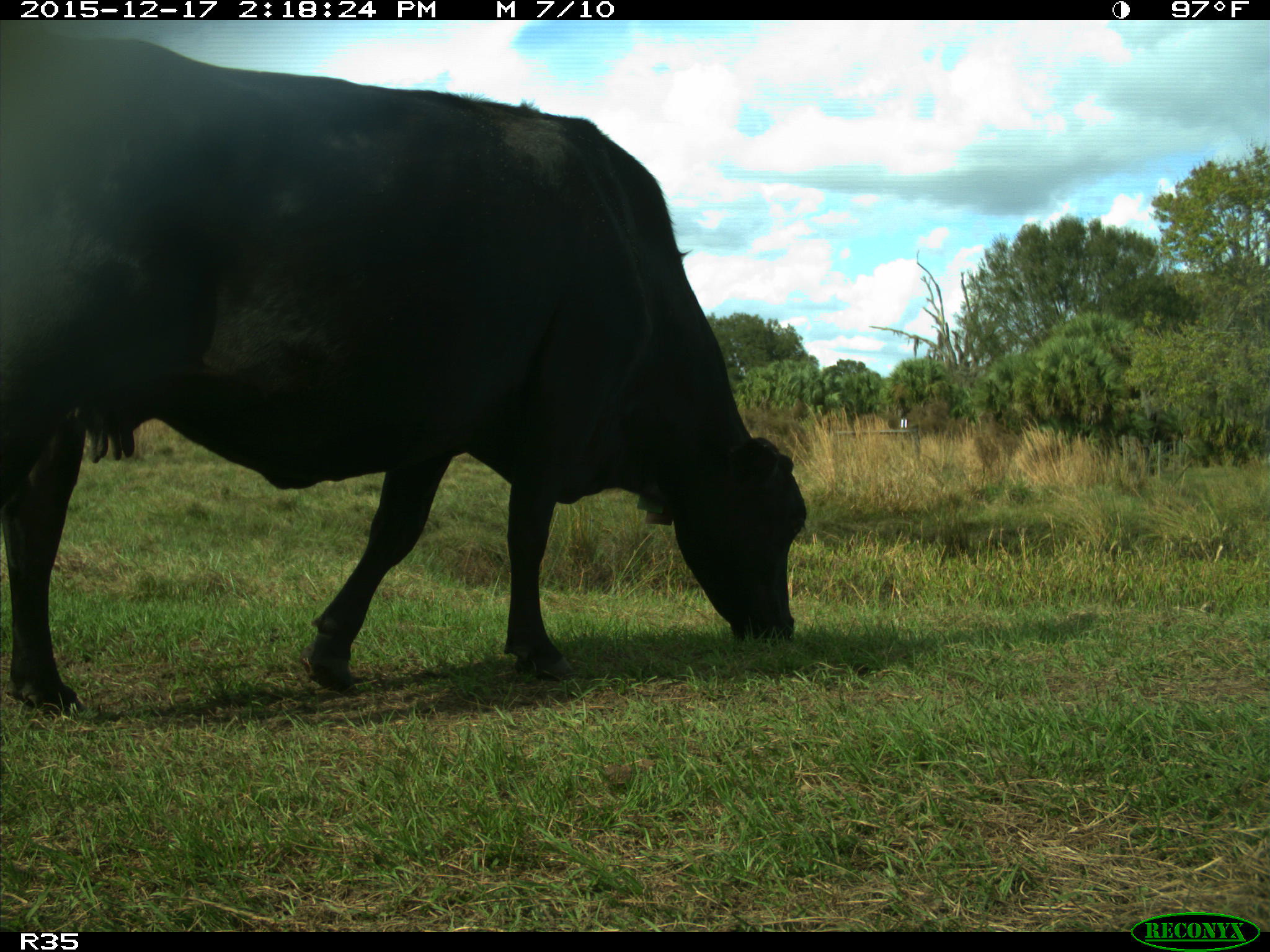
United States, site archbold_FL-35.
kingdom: Animalia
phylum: Chordata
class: Mammalia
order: Artiodactyla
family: Bovidae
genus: Bos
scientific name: Bos taurus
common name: domestic cow